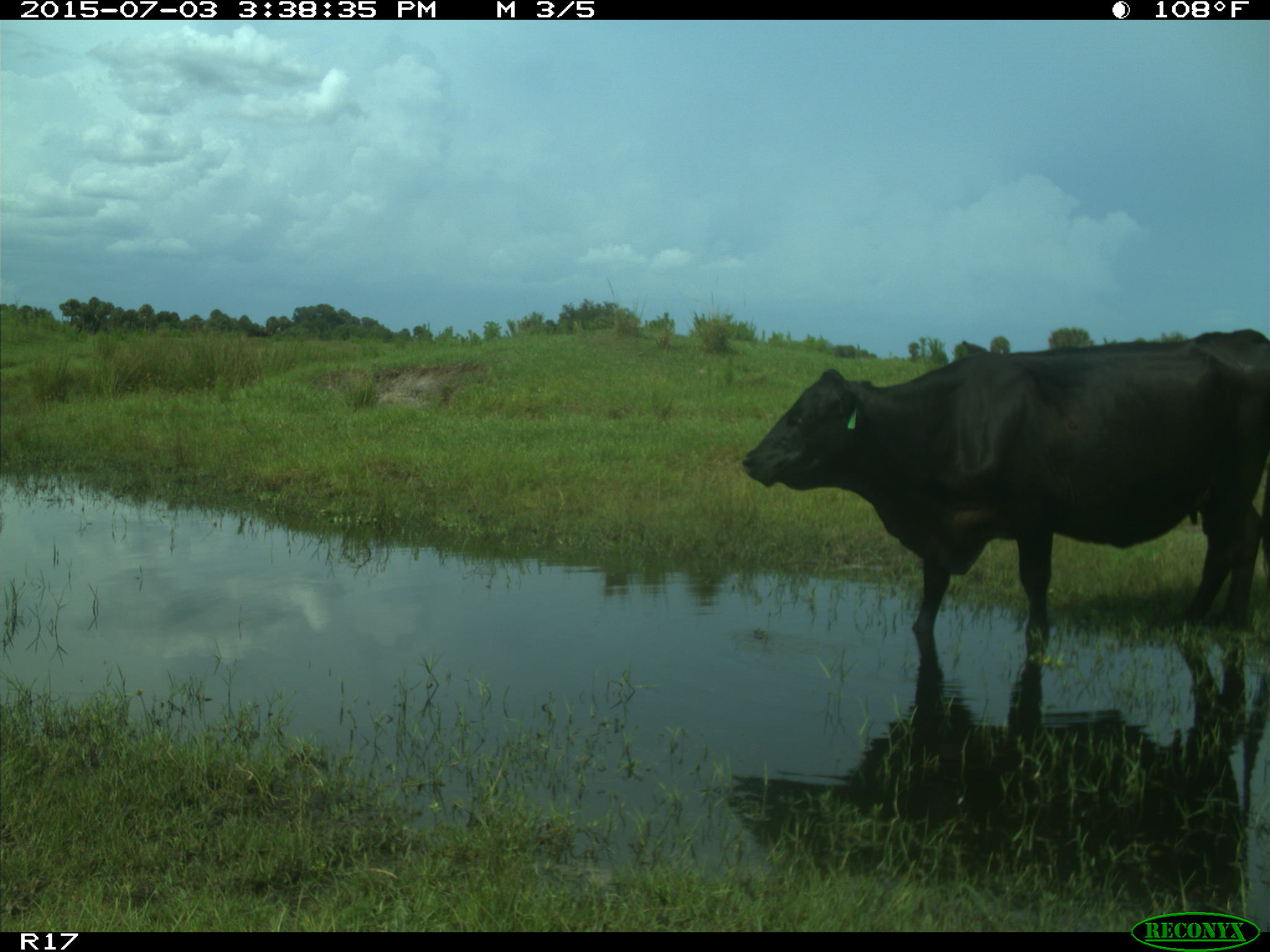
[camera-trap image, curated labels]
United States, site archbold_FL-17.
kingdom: Animalia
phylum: Chordata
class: Mammalia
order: Artiodactyla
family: Bovidae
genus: Bos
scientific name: Bos taurus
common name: domestic cow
Bos taurus (domestic cow).